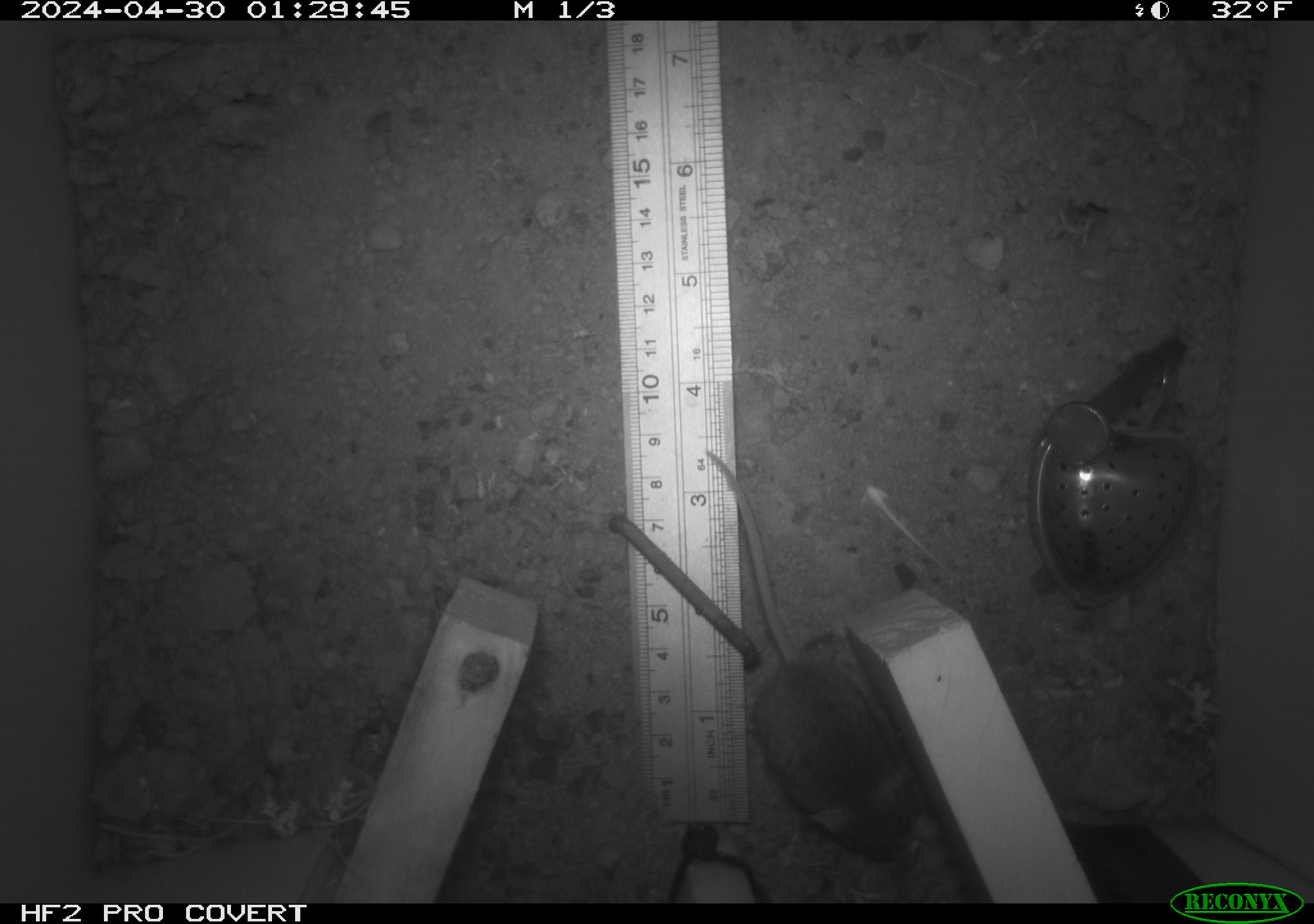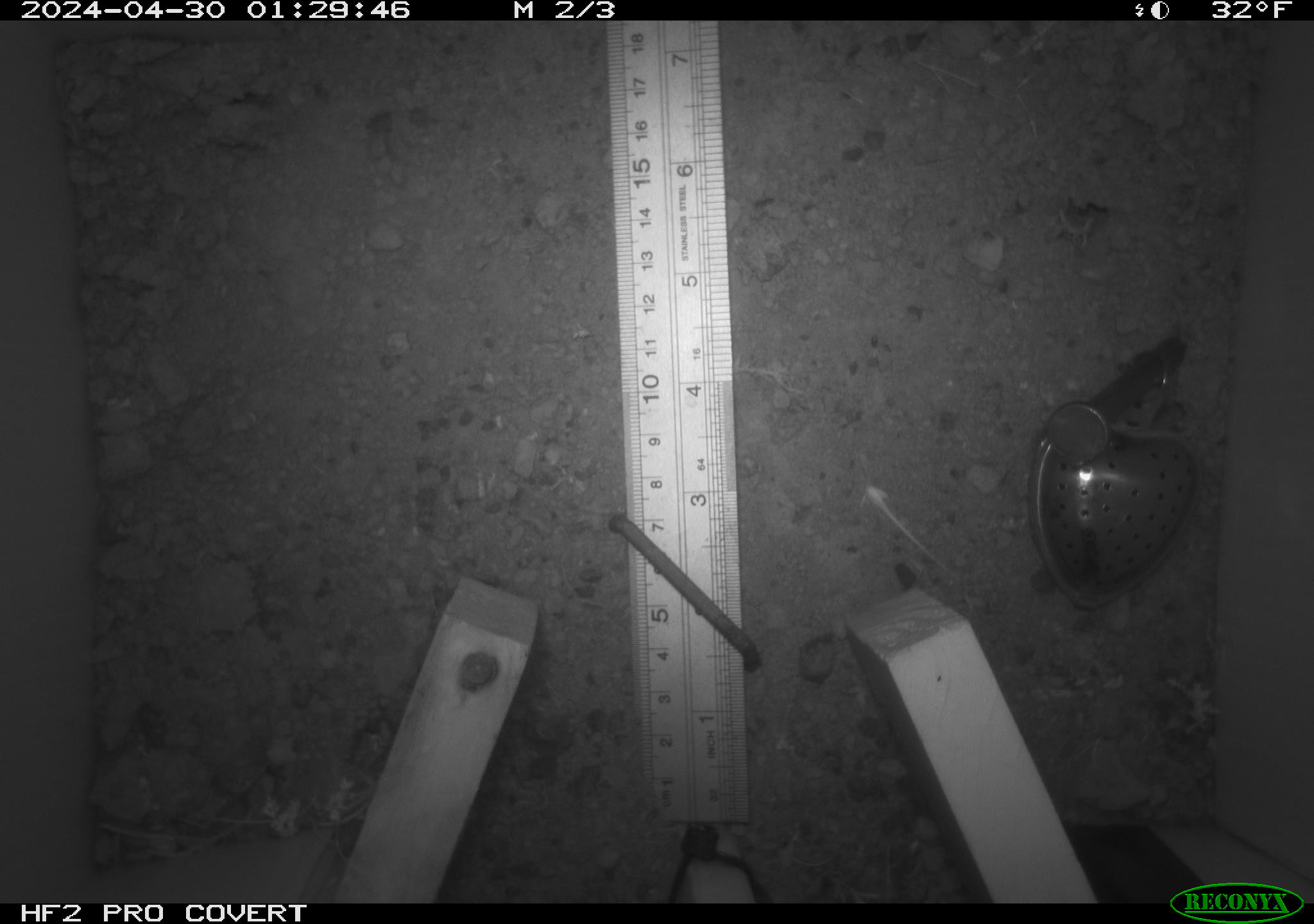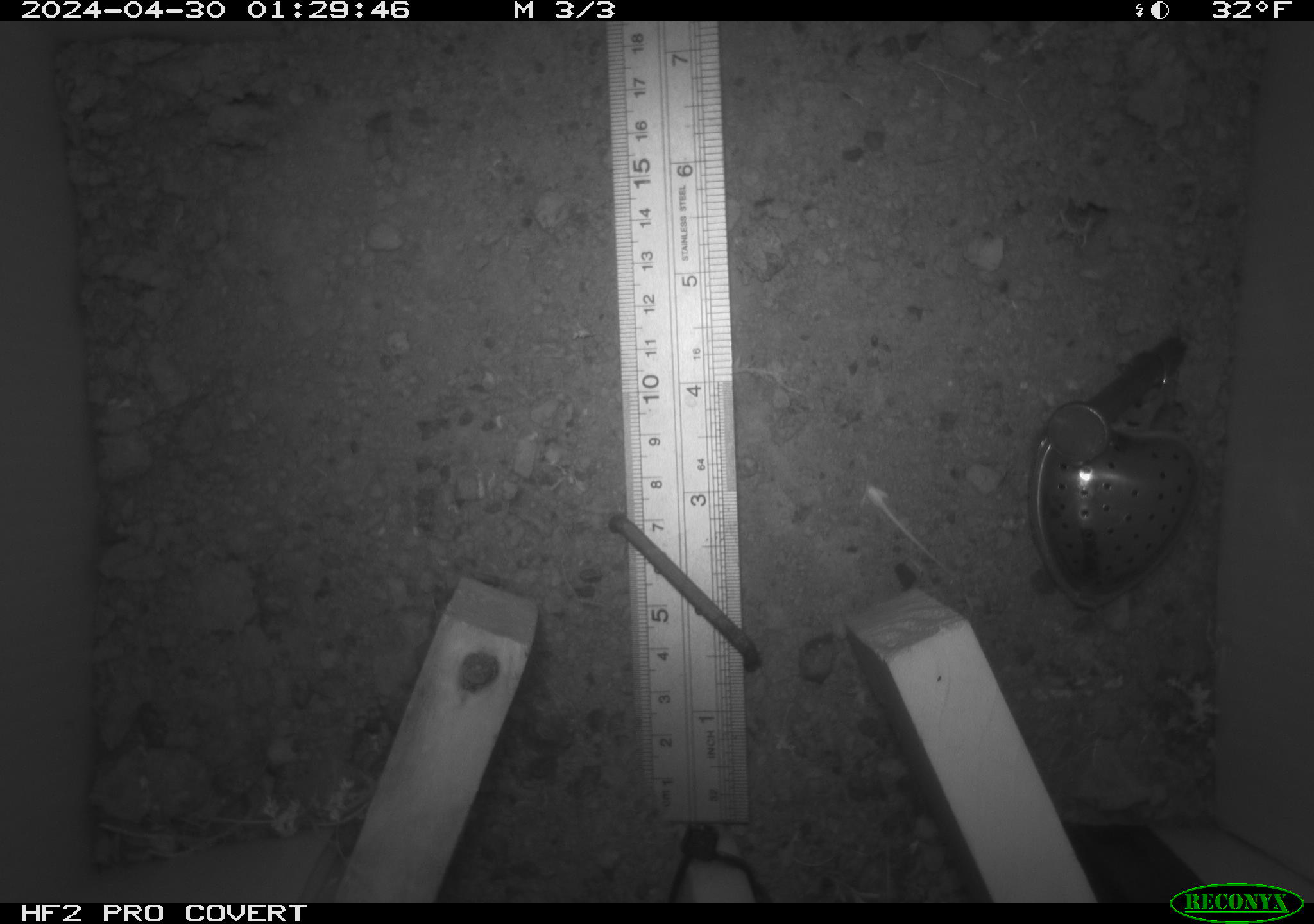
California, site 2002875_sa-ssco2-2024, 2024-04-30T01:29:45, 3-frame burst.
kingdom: Animalia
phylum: Chordata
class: Mammalia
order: Rodentia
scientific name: Rodentia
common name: mouse species